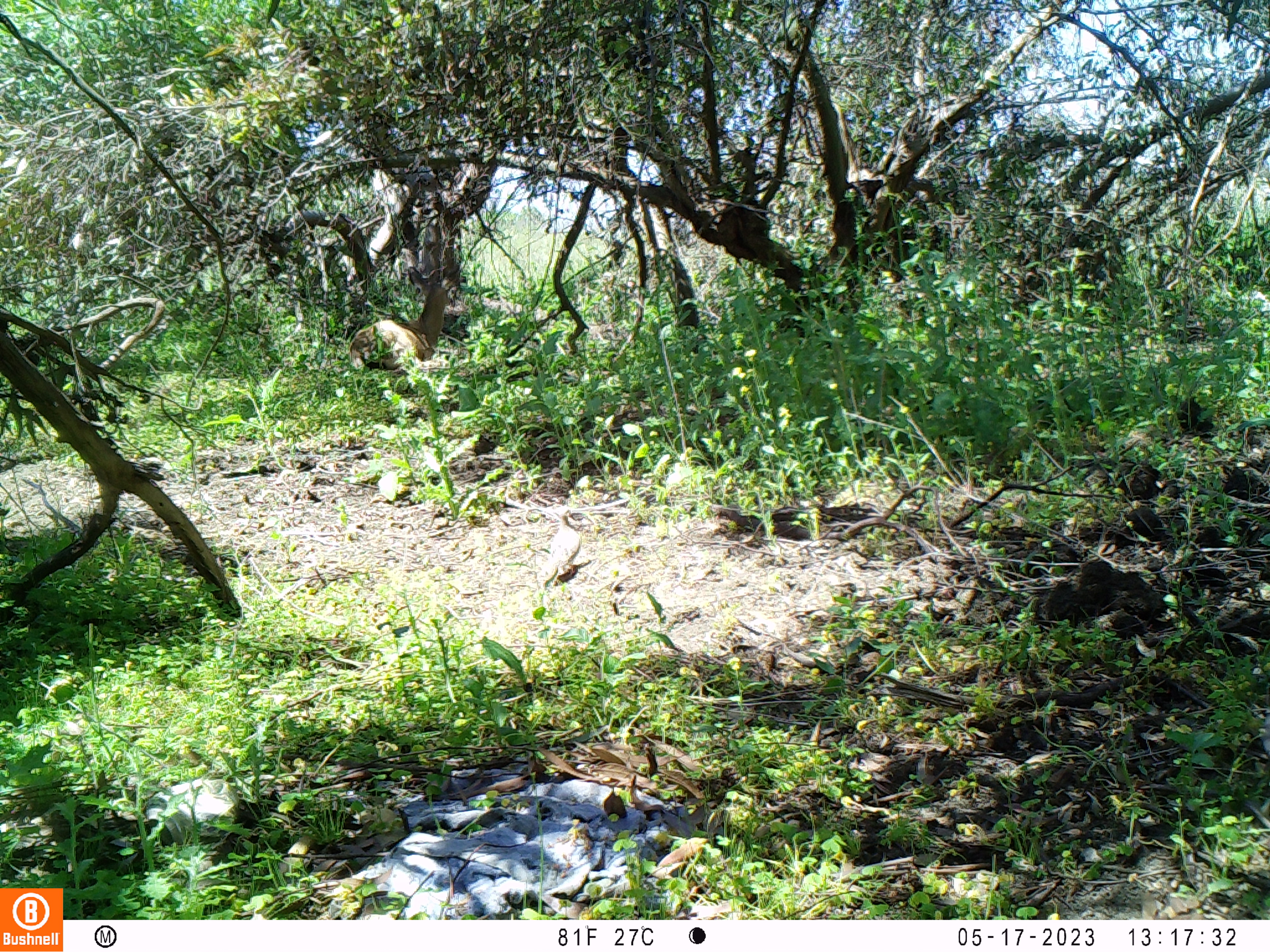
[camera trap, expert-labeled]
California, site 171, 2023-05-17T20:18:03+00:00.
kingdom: Animalia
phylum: Chordata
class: Mammalia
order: Artiodactyla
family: Cervidae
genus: Odocoileus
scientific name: Odocoileus hemionus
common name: mule deer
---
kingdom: Animalia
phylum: Chordata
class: Aves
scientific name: Aves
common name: bird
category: unknown bird